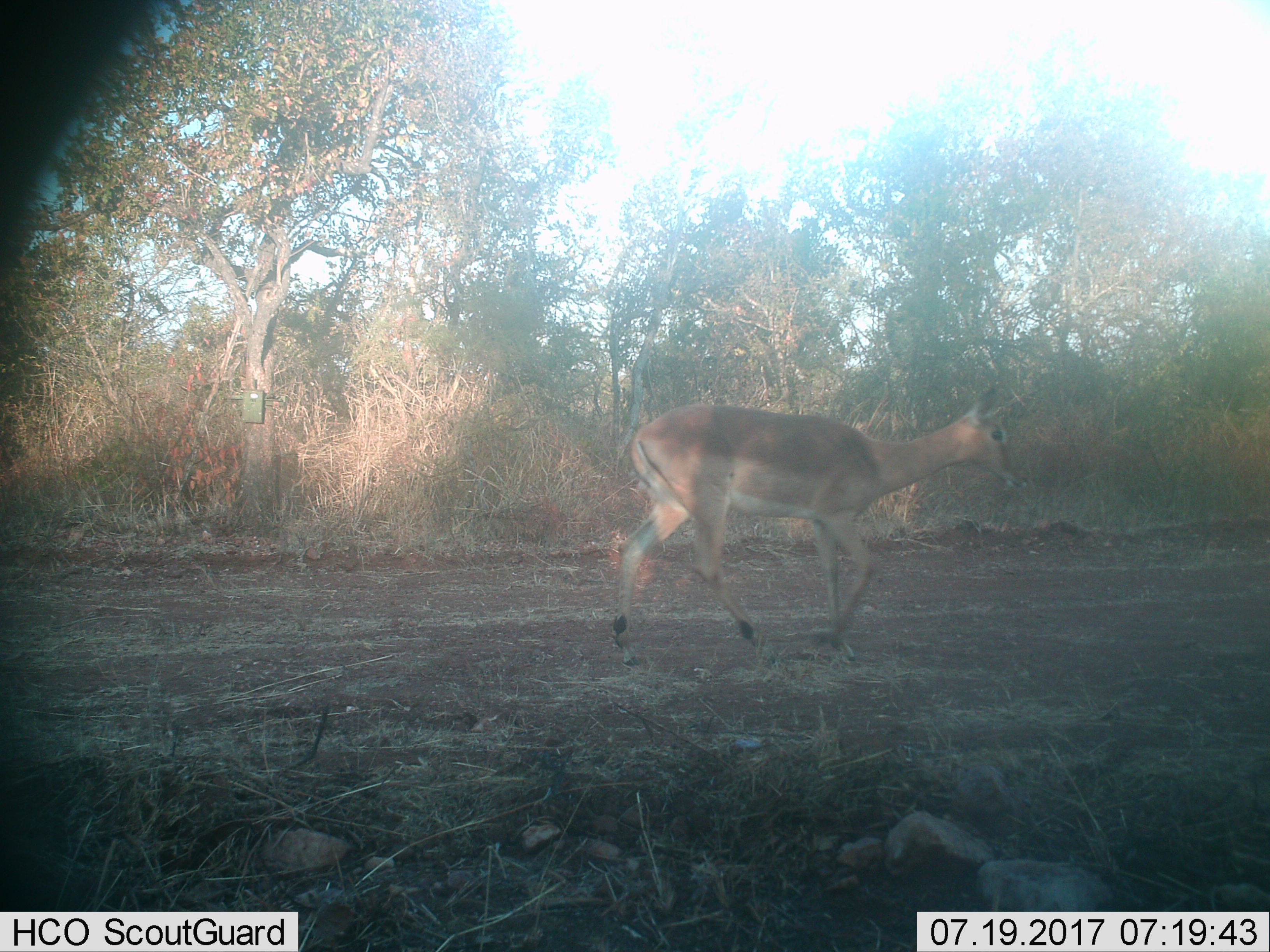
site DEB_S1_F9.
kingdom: Animalia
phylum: Chordata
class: Mammalia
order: Artiodactyla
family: Bovidae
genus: Aepyceros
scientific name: Aepyceros melampus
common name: impala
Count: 1.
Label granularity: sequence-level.